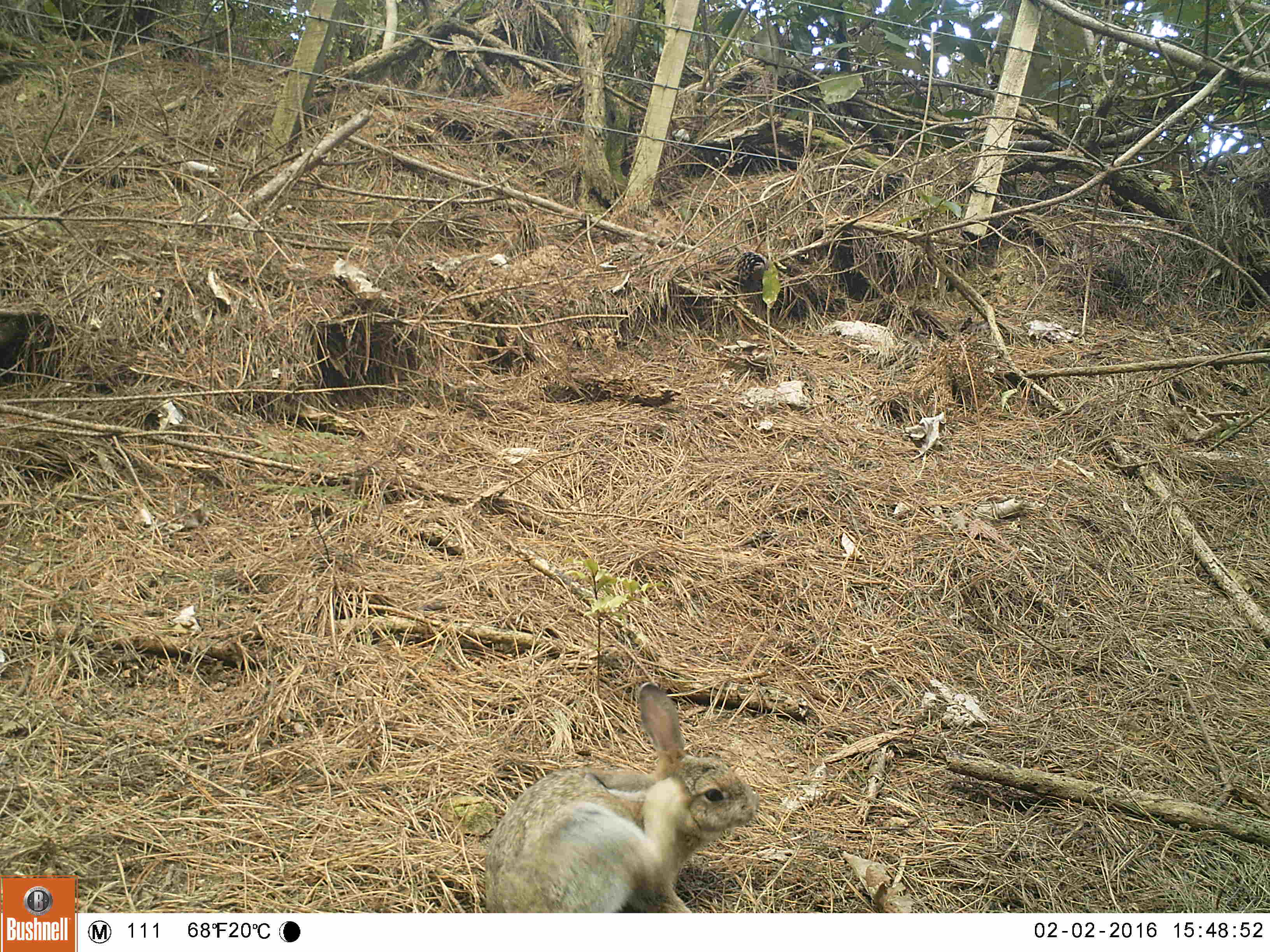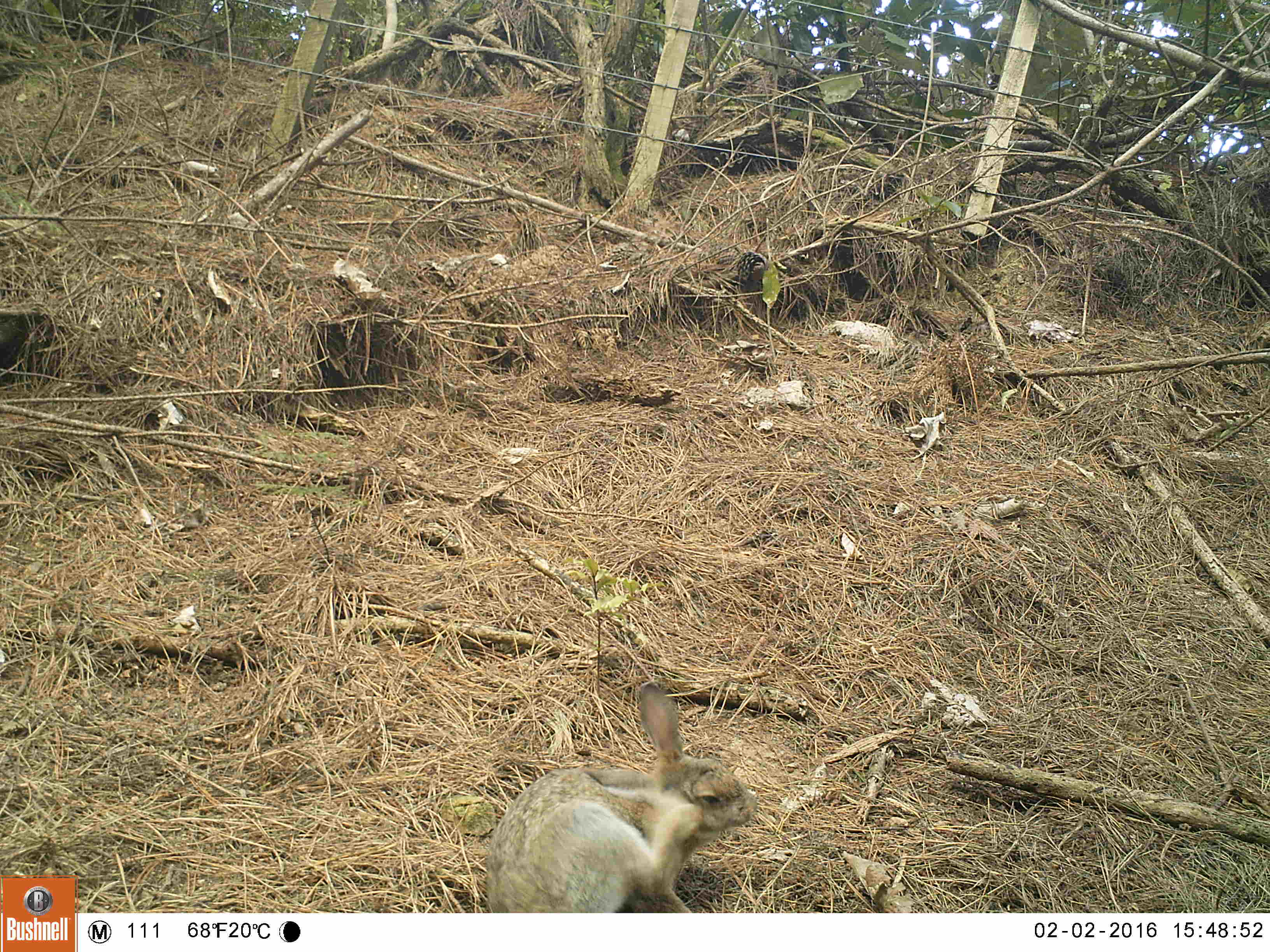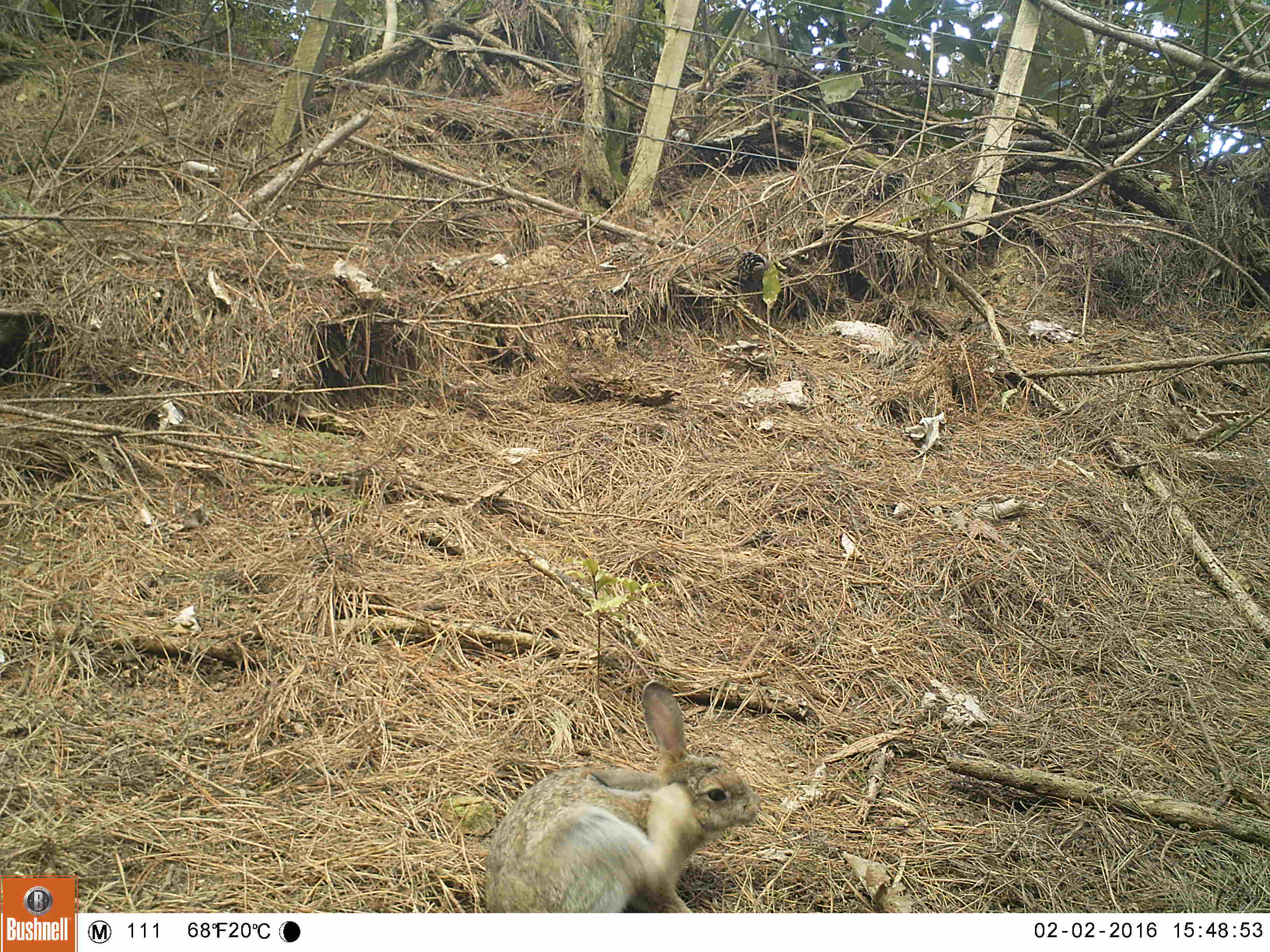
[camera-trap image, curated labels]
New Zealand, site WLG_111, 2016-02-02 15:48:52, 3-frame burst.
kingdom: Animalia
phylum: Chordata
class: Mammalia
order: Lagomorpha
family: Leporidae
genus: Oryctolagus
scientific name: Oryctolagus cuniculus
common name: european rabbit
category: rabbit